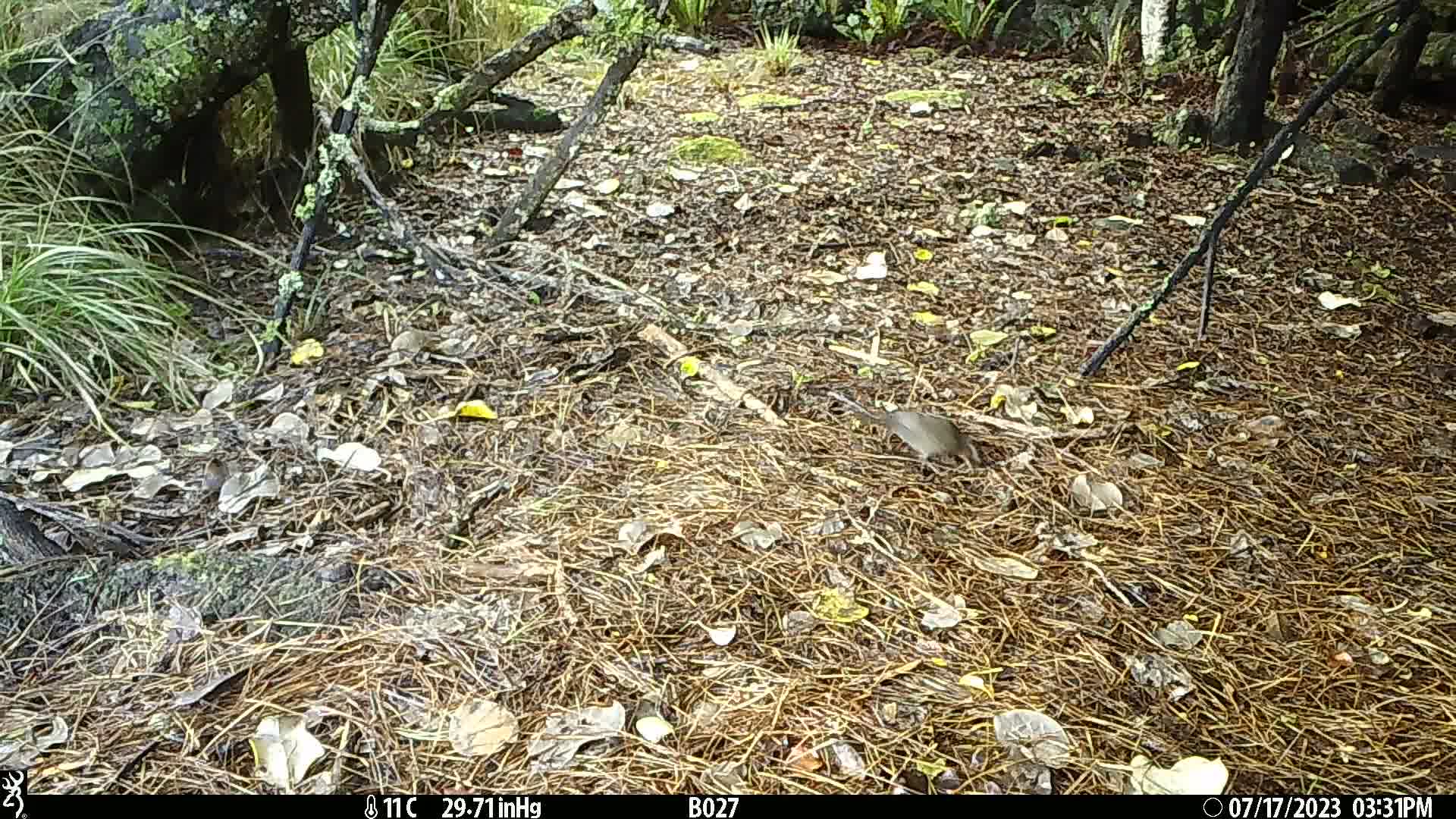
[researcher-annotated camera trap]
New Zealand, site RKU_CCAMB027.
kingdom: Animalia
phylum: Chordata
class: Aves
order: Passeriformes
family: Turdidae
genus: Turdus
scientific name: Turdus philomelos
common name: song thrush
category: thrush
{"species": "thrush (song thrush) (Turdus philomelos)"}